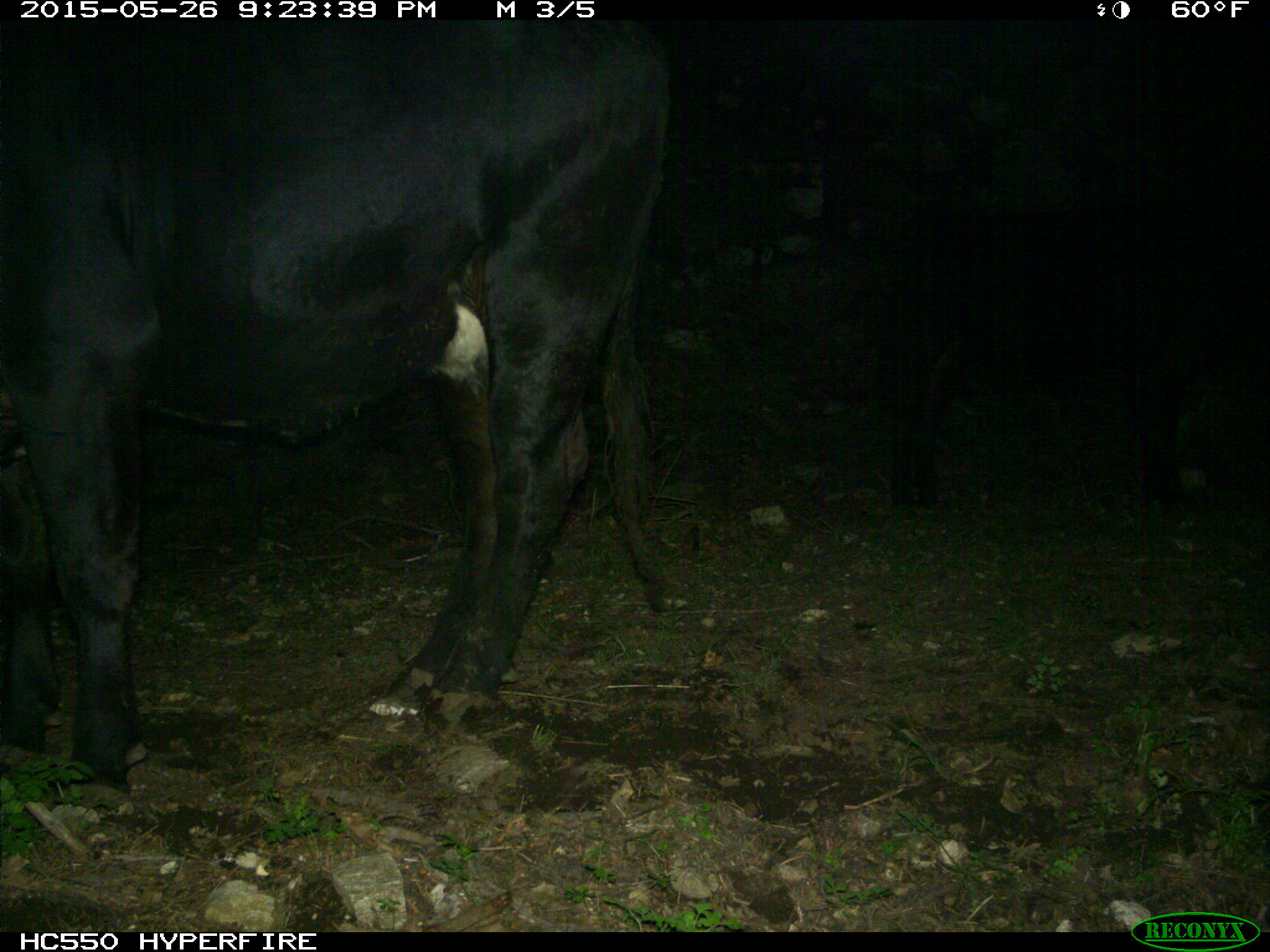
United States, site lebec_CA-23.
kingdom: Animalia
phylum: Chordata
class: Mammalia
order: Artiodactyla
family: Bovidae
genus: Bos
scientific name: Bos taurus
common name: domestic cow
Bos taurus (domestic cow).